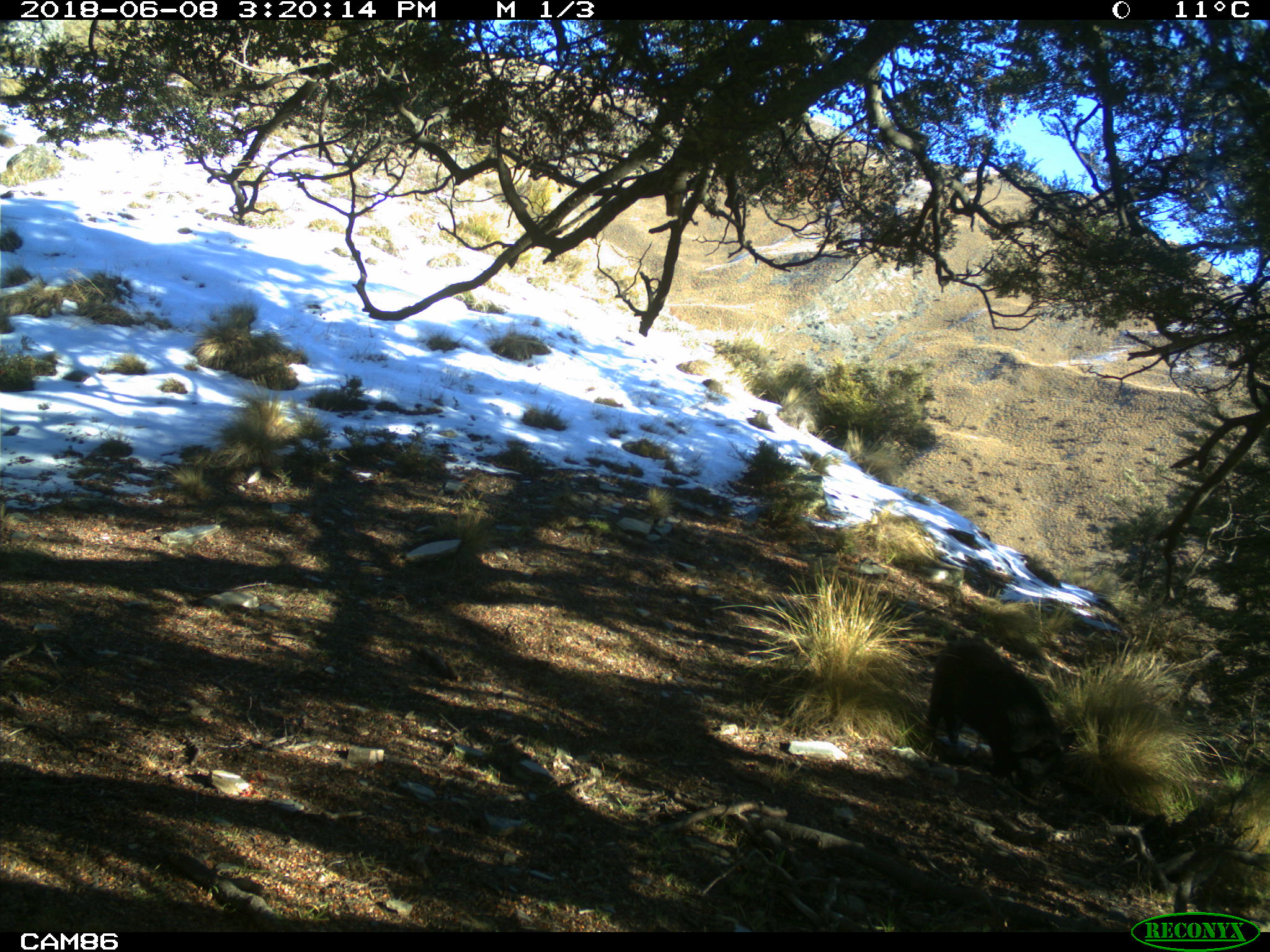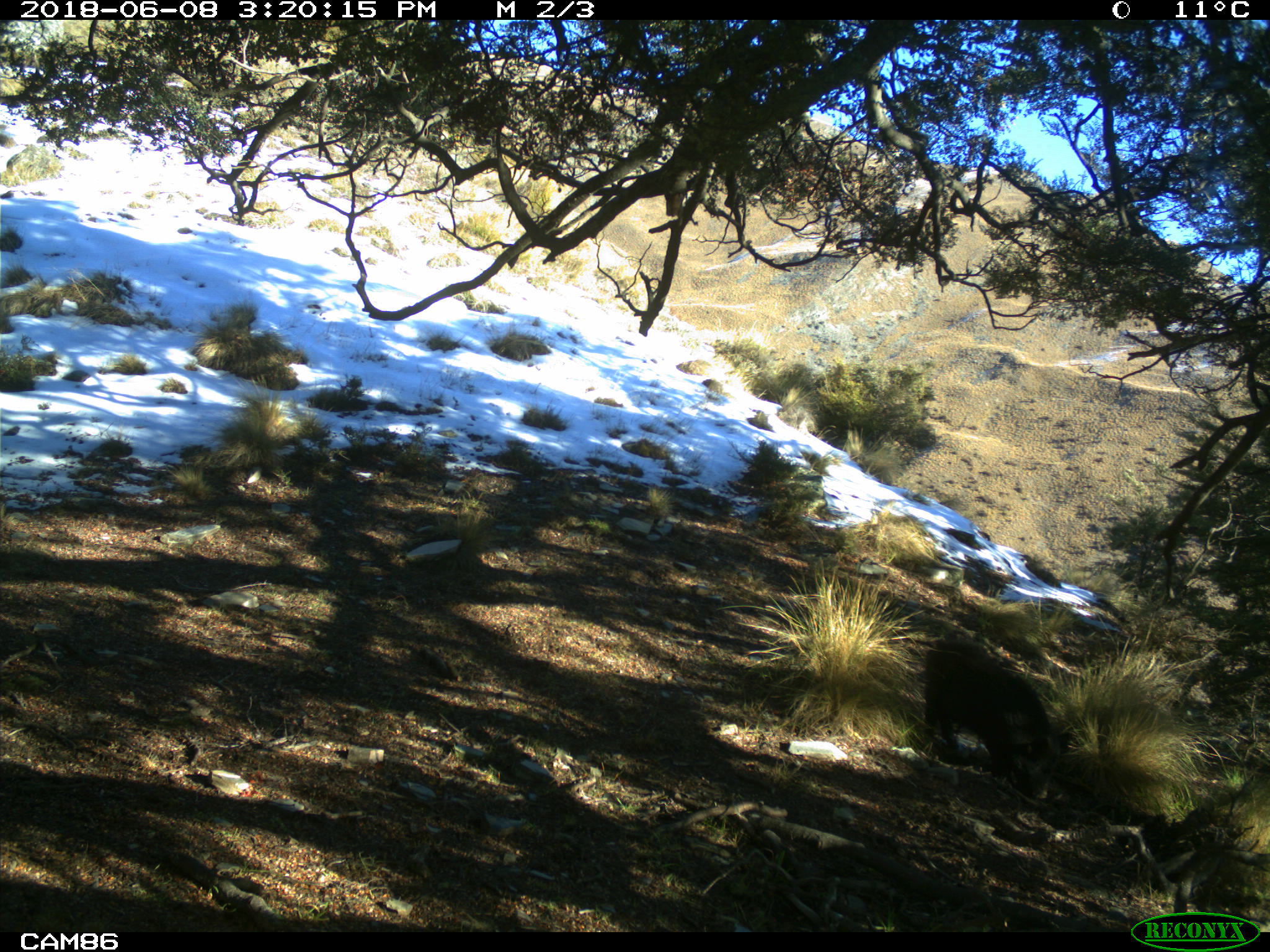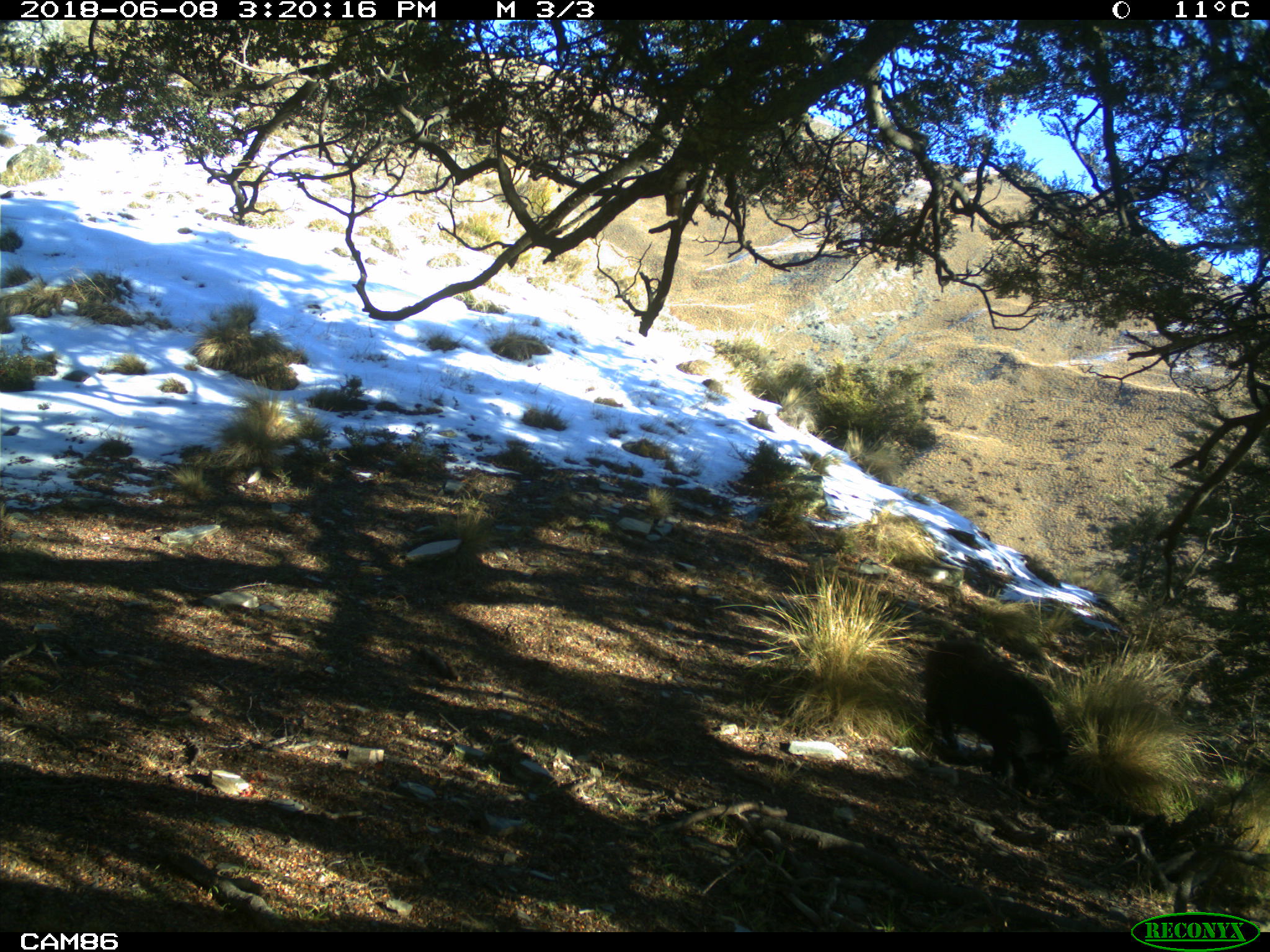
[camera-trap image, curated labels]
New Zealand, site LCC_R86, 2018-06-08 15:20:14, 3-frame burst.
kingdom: Animalia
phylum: Chordata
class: Mammalia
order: Artiodactyla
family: Suidae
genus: Sus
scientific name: Sus scrofa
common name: pig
Pig (Sus scrofa).